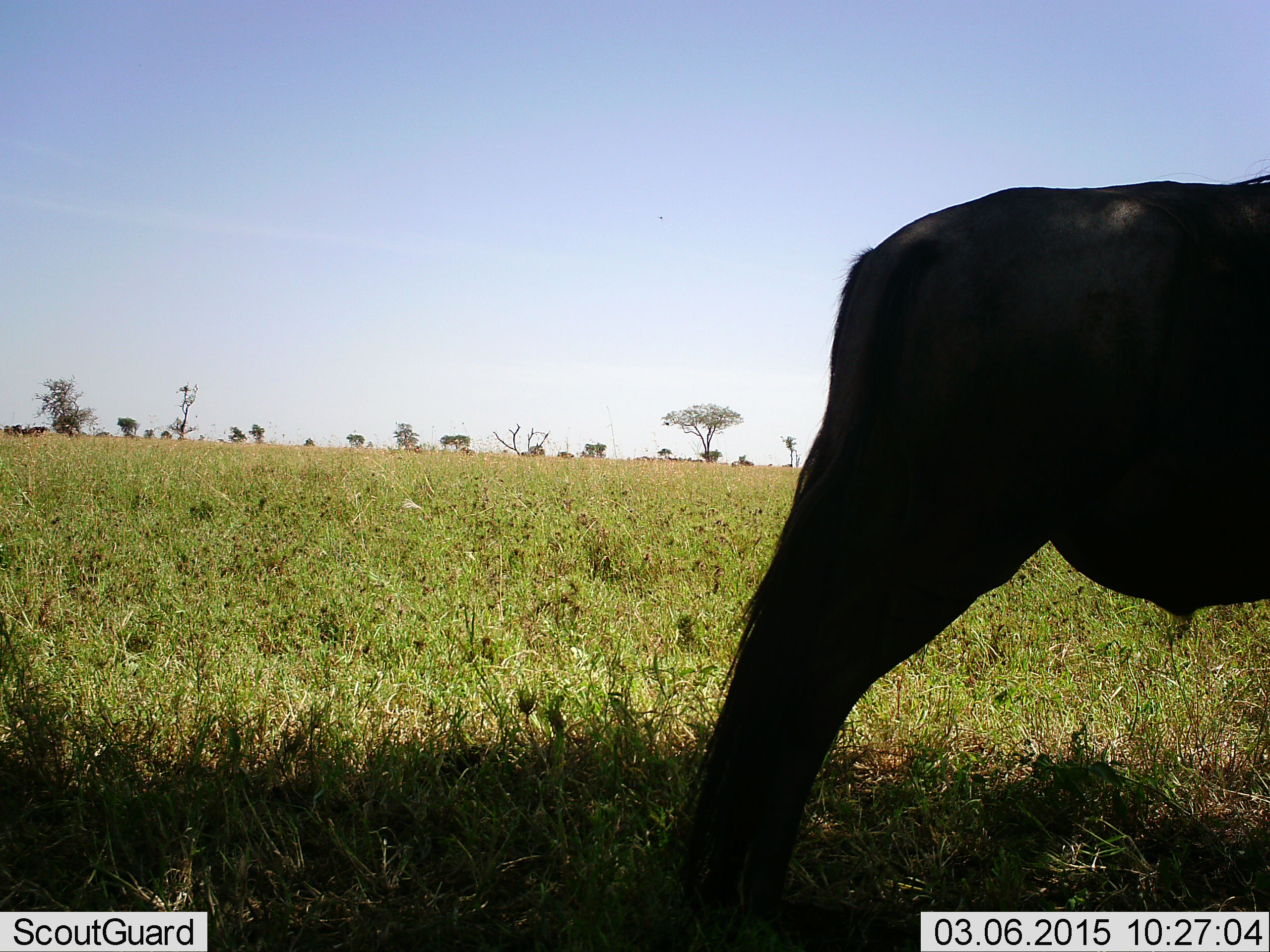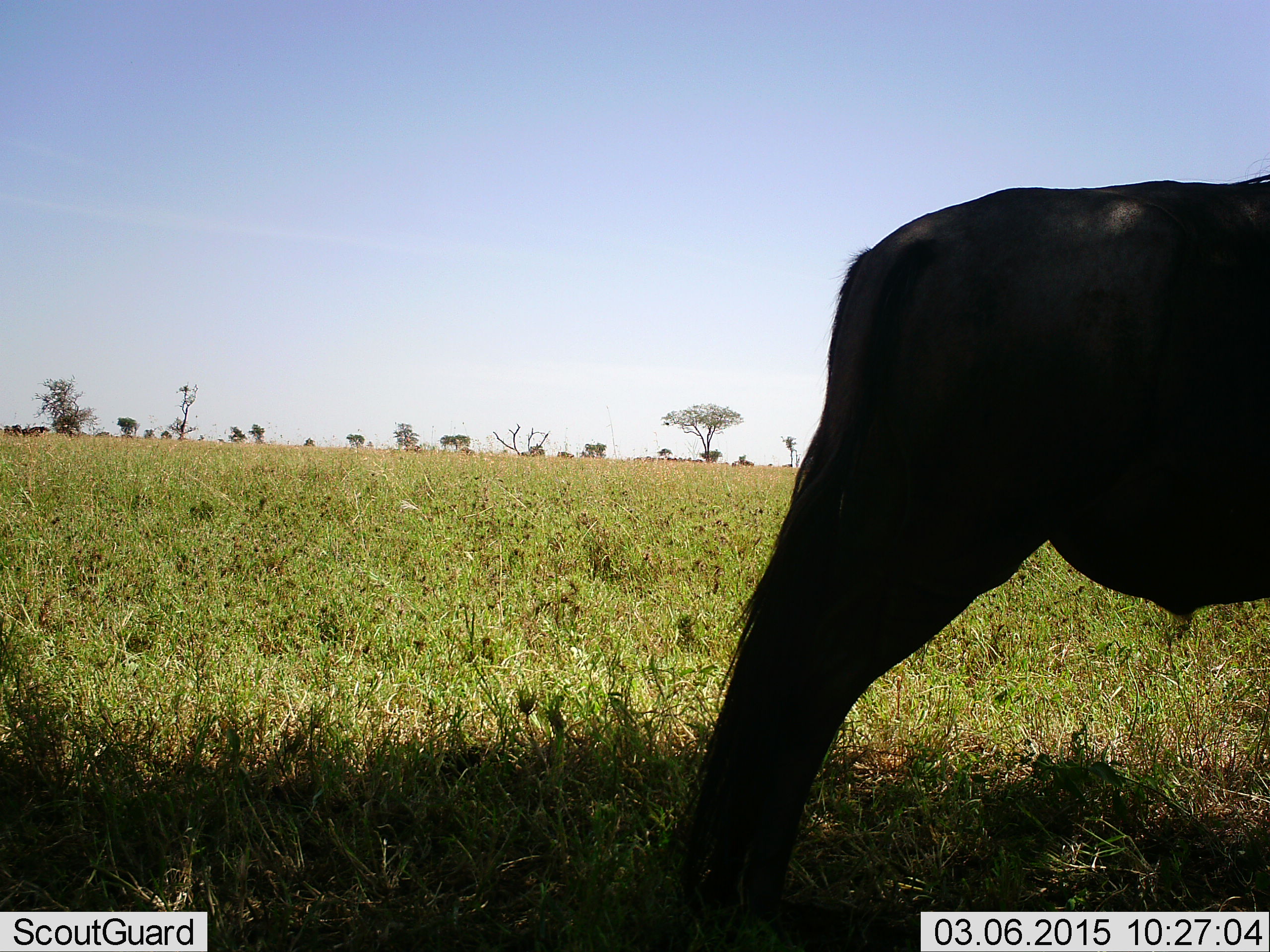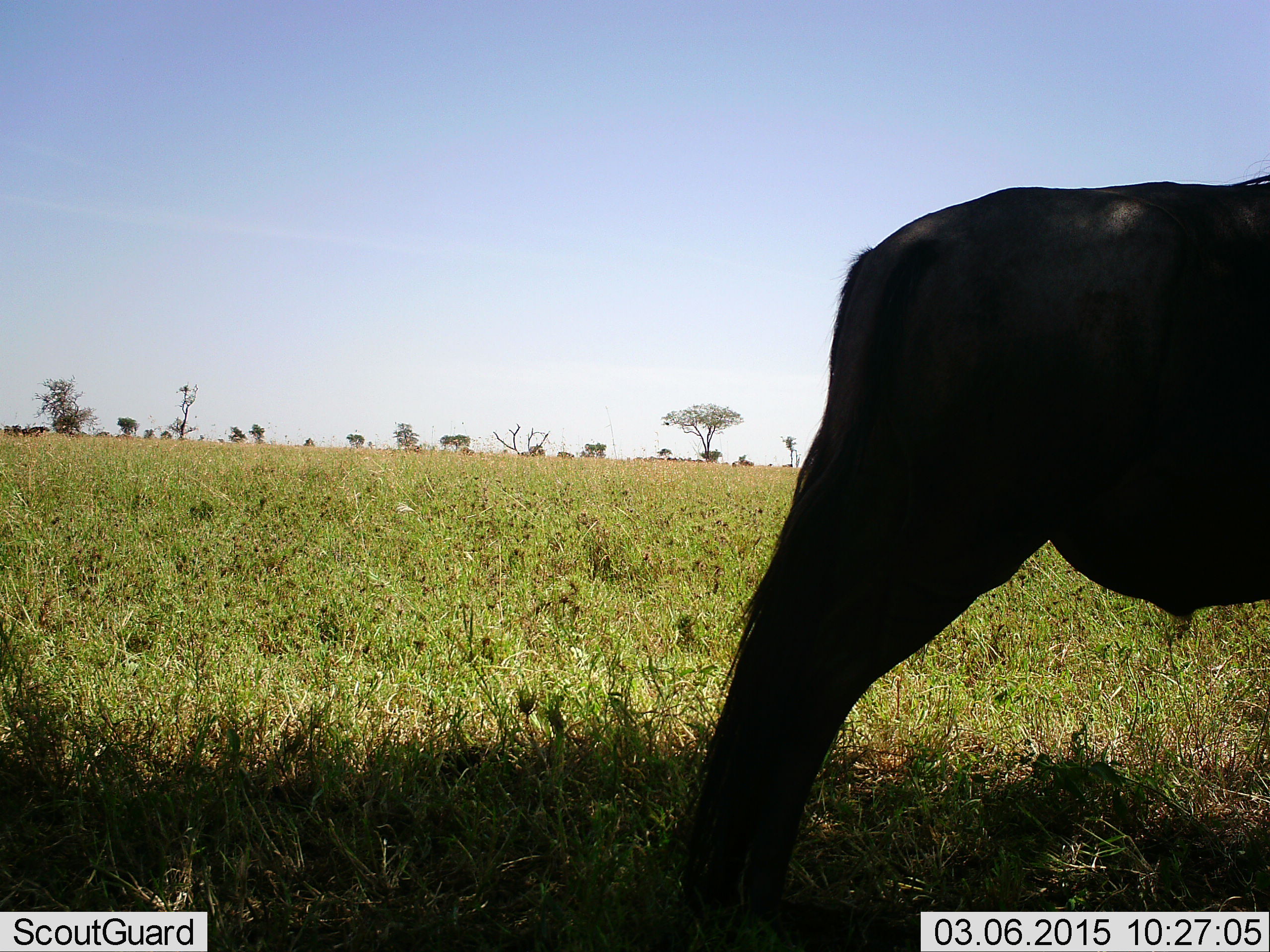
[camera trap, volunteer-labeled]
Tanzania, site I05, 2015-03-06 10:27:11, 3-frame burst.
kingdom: Animalia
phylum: Chordata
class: Mammalia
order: Artiodactyla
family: Bovidae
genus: Connochaetes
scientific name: Connochaetes taurinus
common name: blue wildebeest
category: wildebeest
Wildebeest (blue wildebeest) (Connochaetes taurinus), count 1. Behavior (volunteer vote fractions): standing 100%, resting 10%, moving 0%, interacting 0%. Young present (vote fraction): 0%. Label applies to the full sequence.